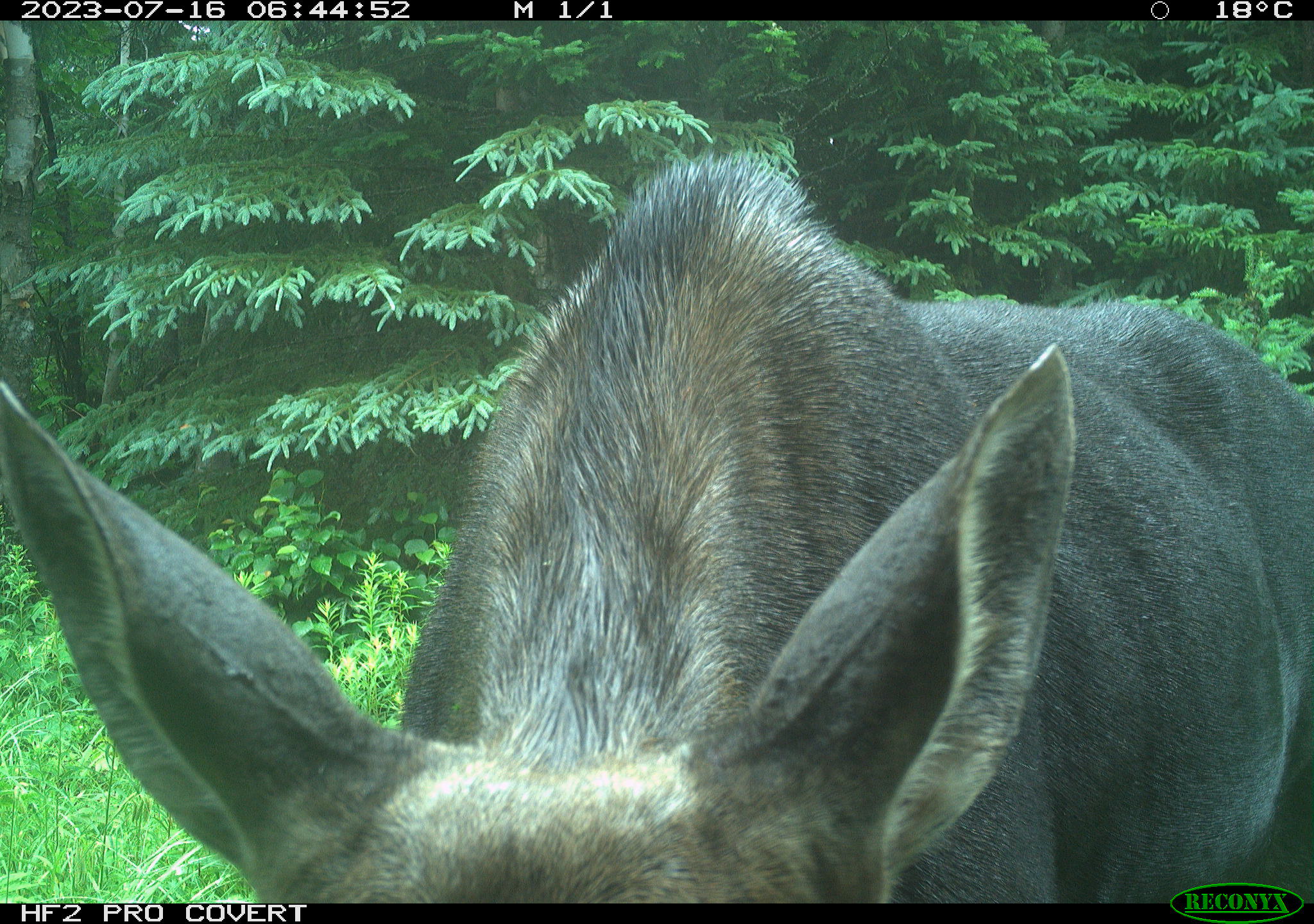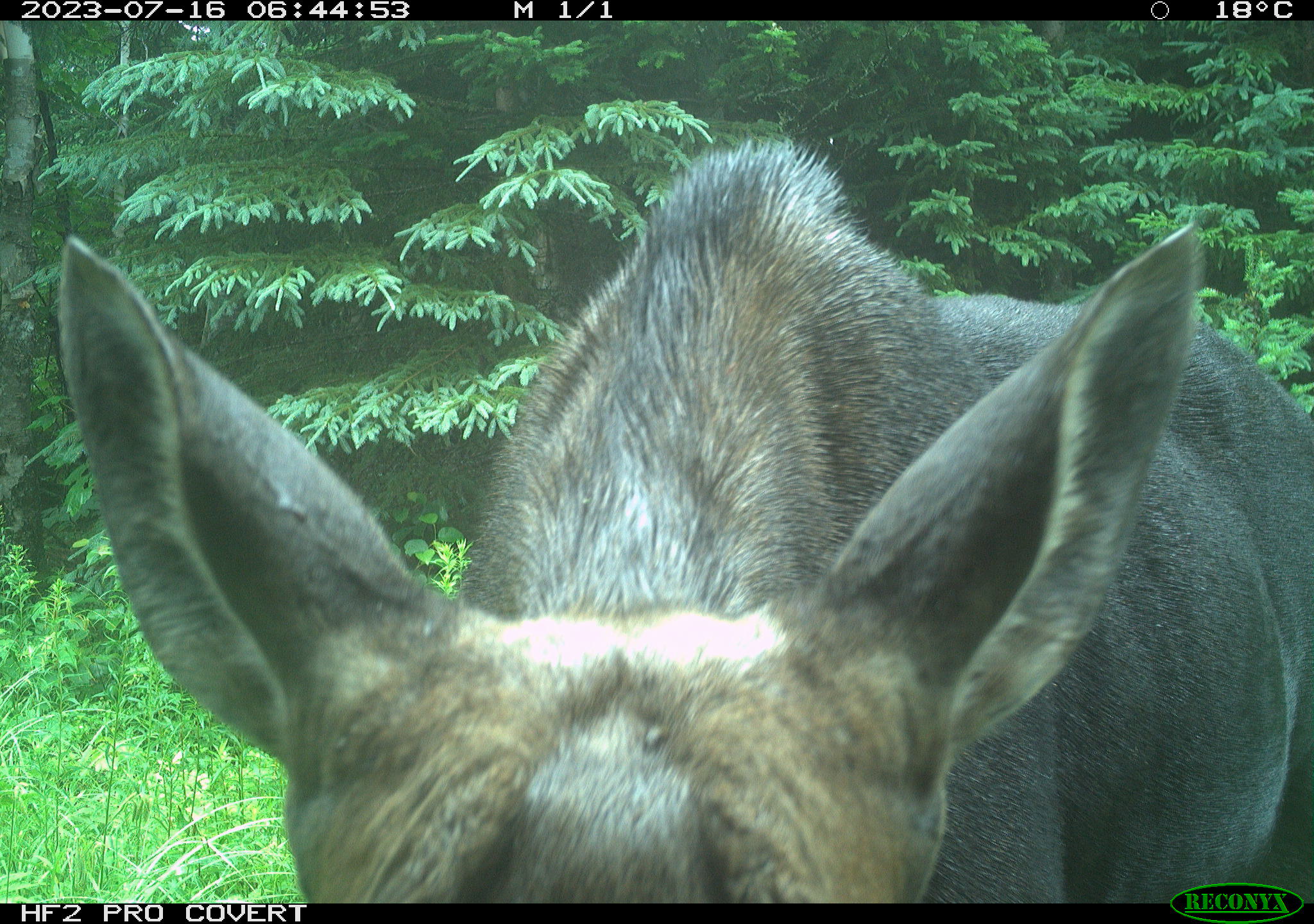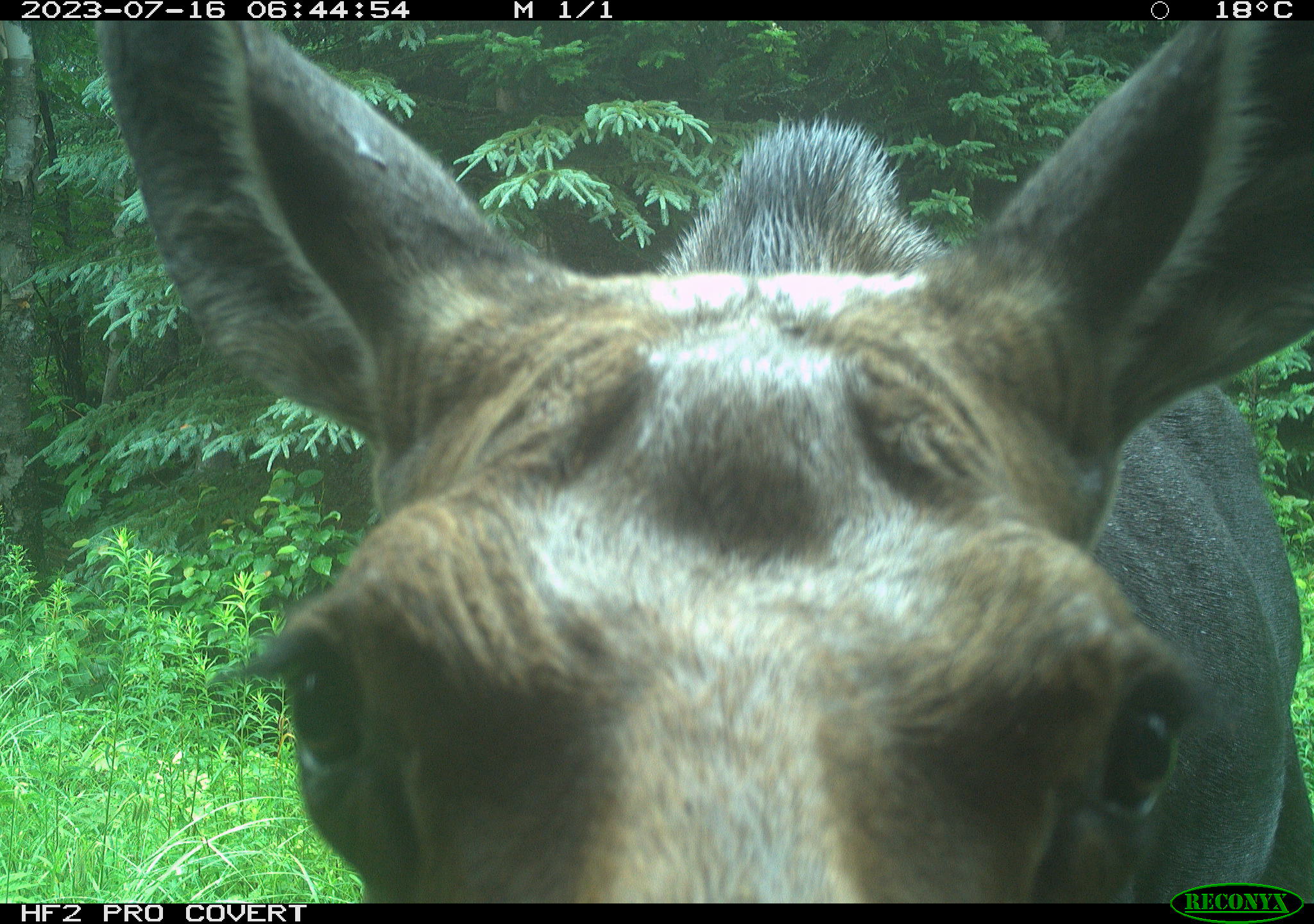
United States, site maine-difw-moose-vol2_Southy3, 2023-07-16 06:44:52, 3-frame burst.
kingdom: Animalia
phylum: Chordata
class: Mammalia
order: Artiodactyla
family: Cervidae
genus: Alces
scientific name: Alces alces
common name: moose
Moose (Alces alces).